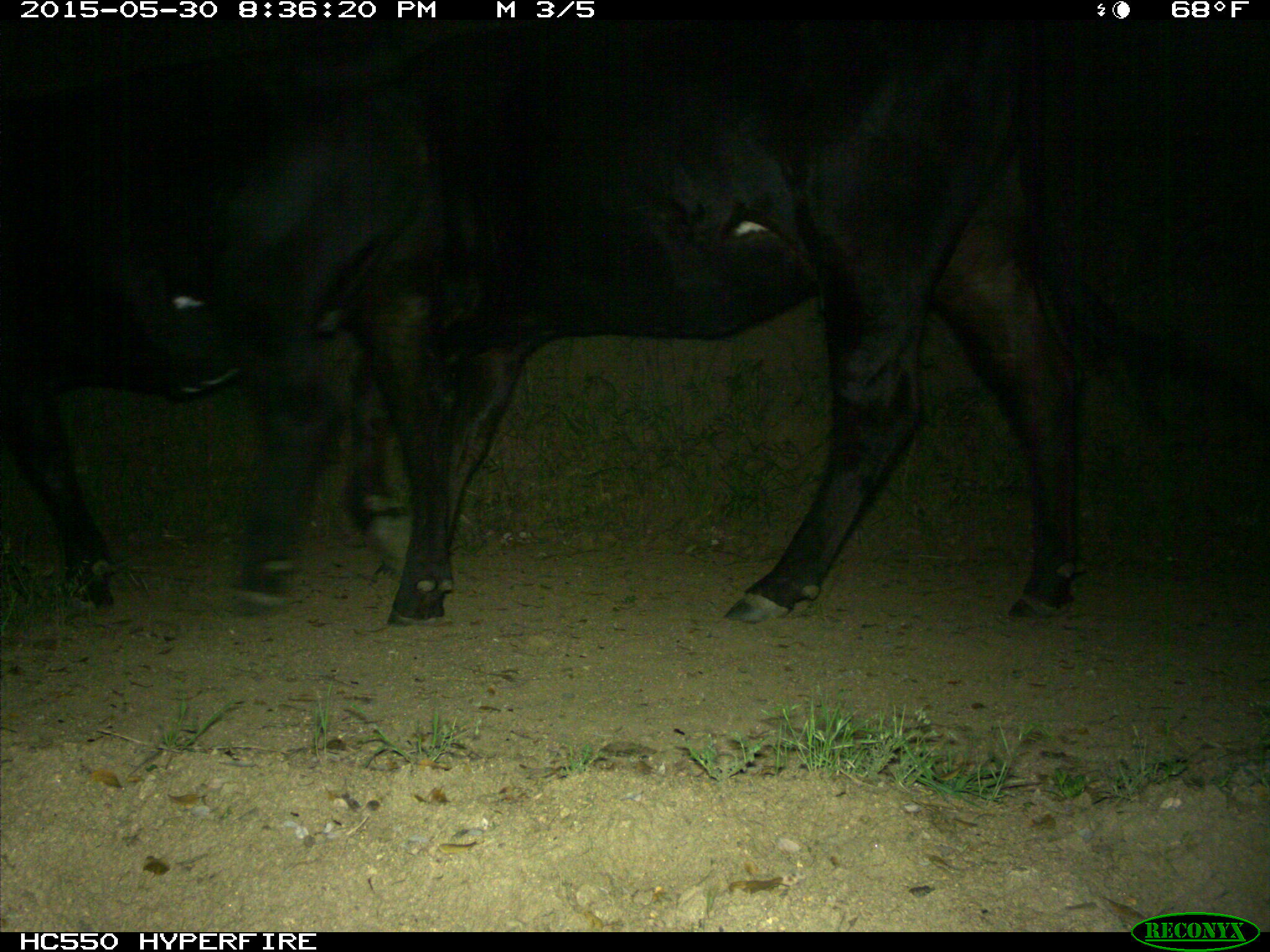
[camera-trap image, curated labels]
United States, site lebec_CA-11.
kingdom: Animalia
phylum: Chordata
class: Mammalia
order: Artiodactyla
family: Bovidae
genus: Bos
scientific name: Bos taurus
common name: domestic cow